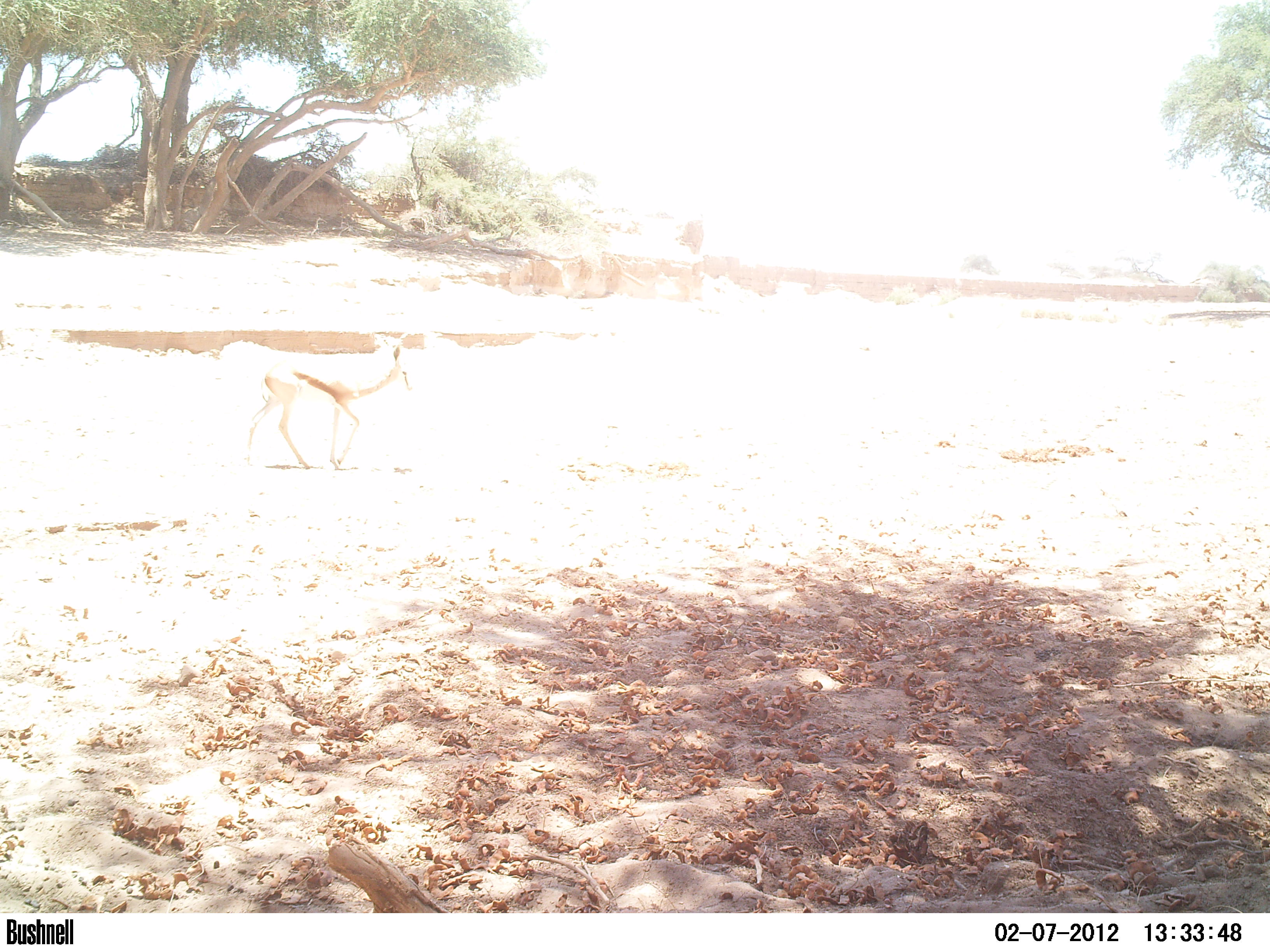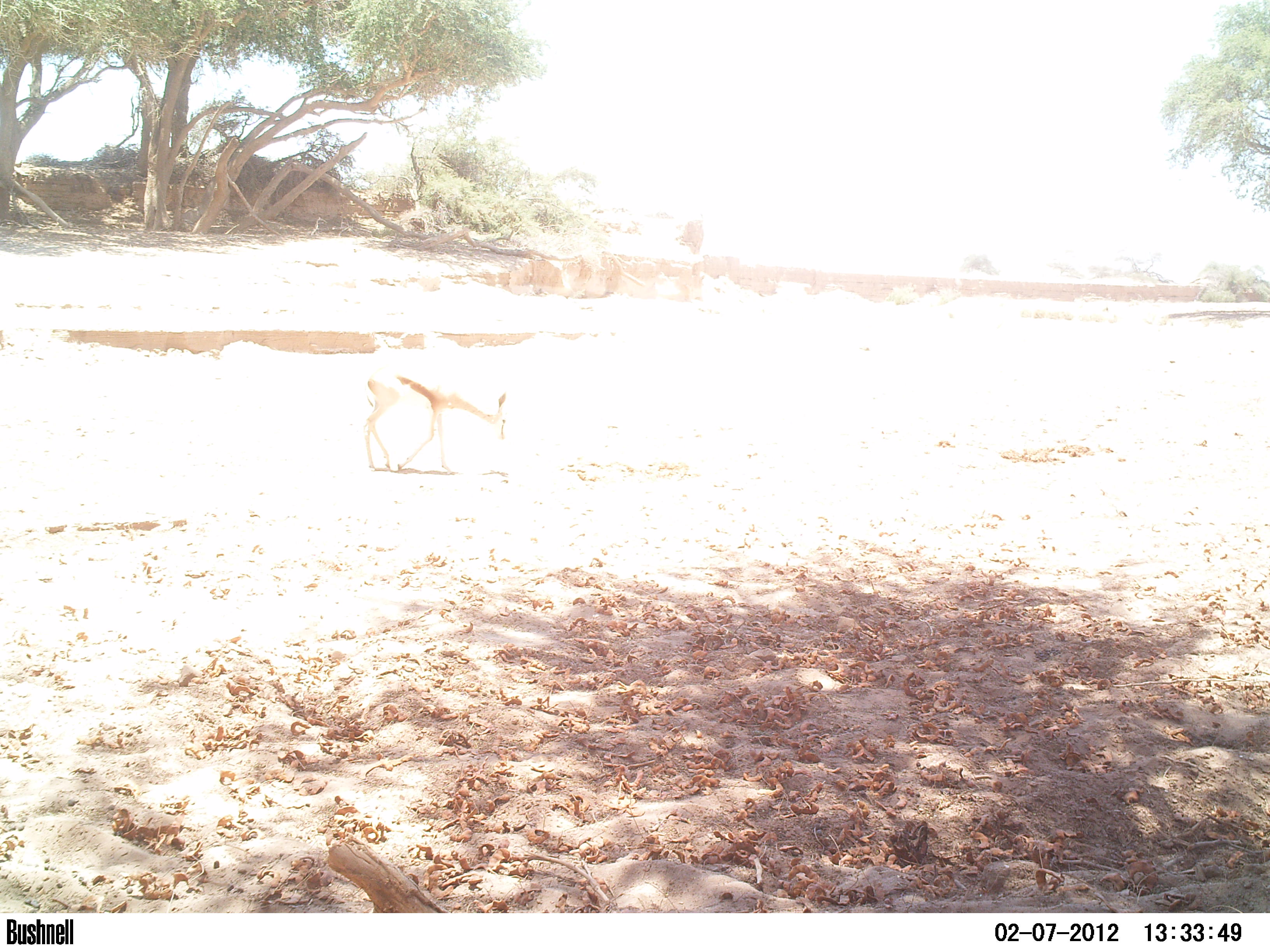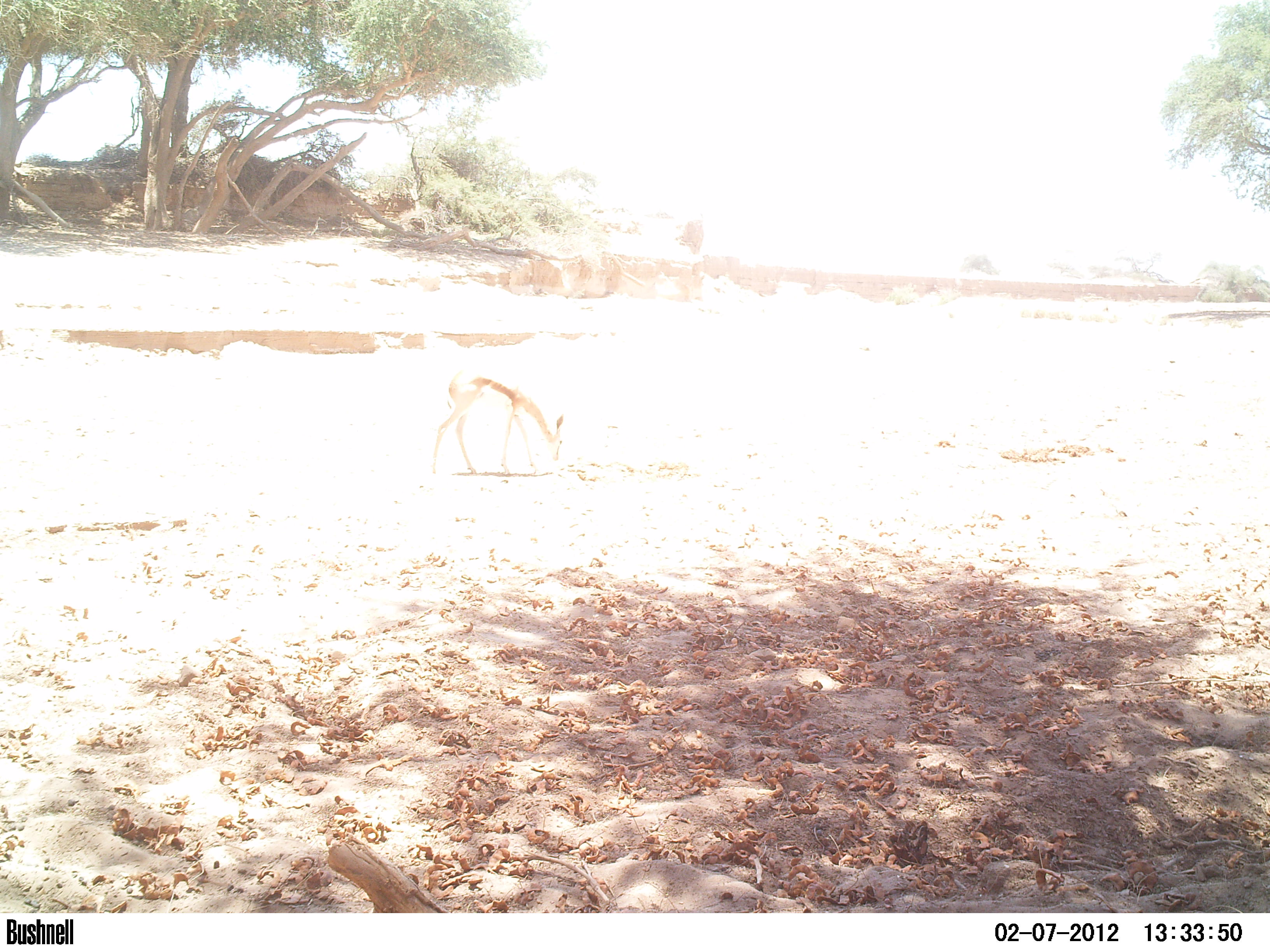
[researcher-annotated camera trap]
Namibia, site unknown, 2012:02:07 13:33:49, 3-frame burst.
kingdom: Animalia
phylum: Chordata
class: Mammalia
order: Artiodactyla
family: Bovidae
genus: Antidorcas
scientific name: Antidorcas marsupialis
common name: springbok